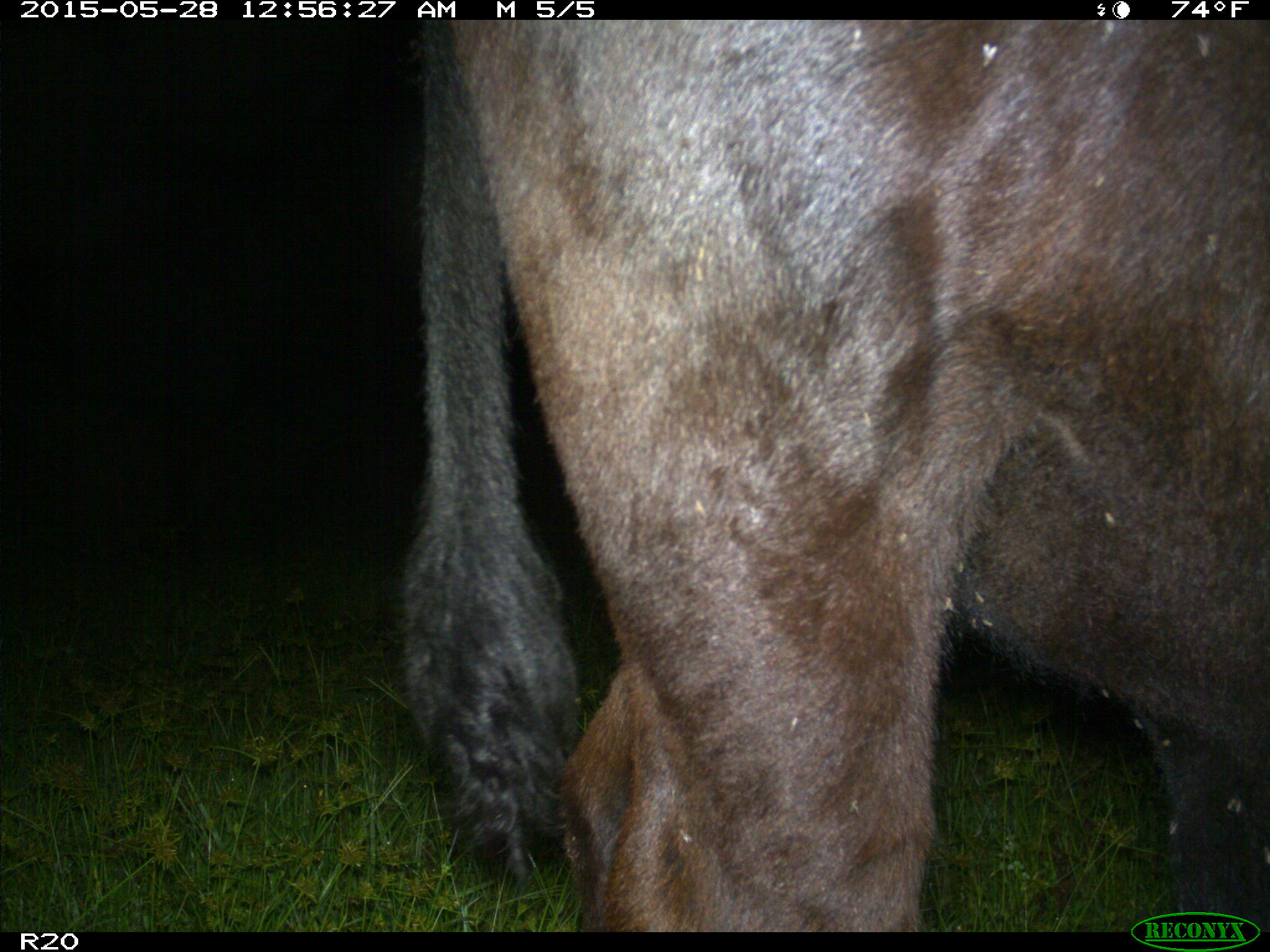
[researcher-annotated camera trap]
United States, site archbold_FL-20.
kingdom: Animalia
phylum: Chordata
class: Mammalia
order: Artiodactyla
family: Bovidae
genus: Bos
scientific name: Bos taurus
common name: domestic cow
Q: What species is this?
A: Bos taurus (domestic cow).